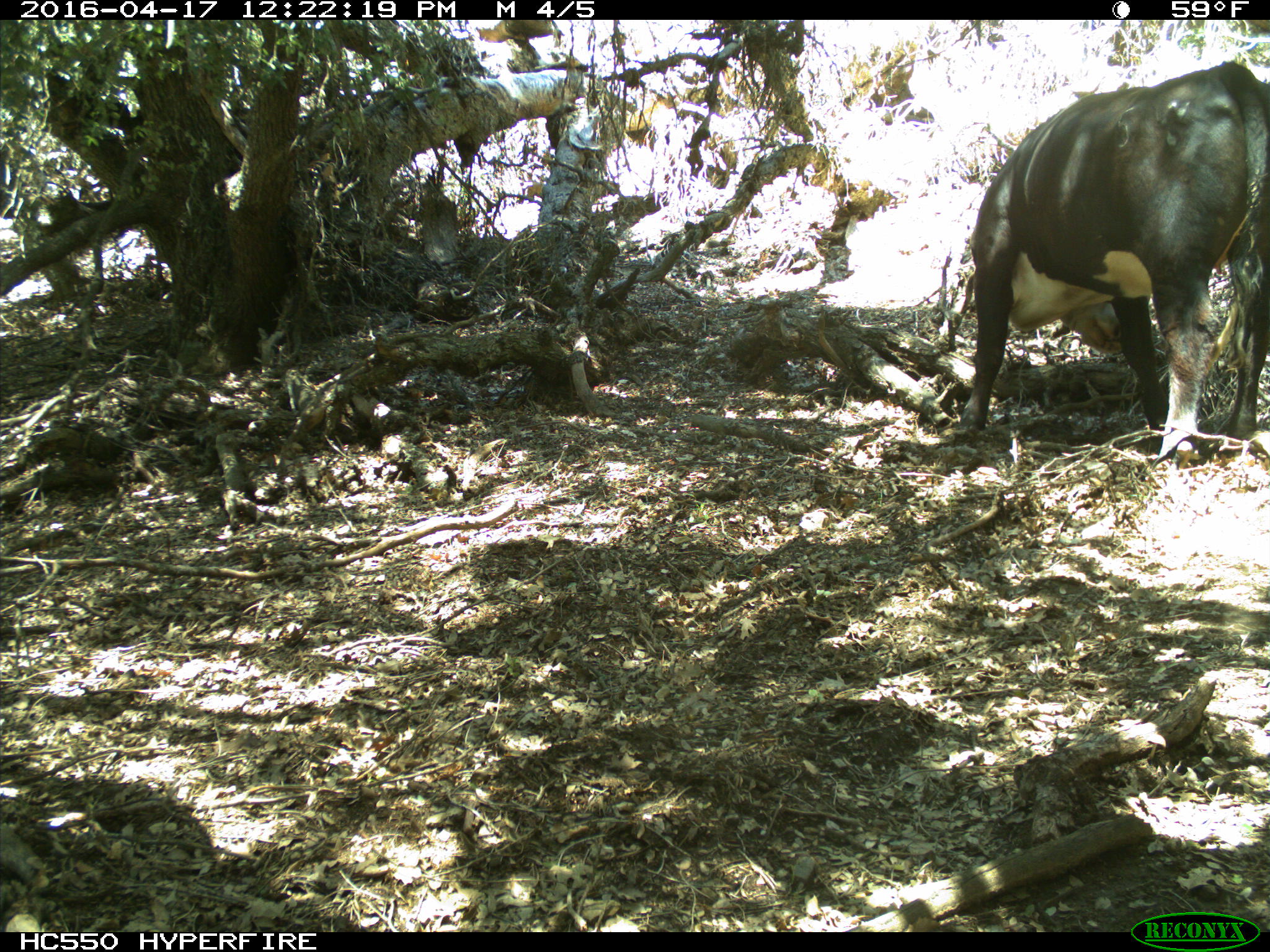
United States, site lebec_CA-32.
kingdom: Animalia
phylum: Chordata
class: Mammalia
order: Artiodactyla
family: Bovidae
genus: Bos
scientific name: Bos taurus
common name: domestic cow